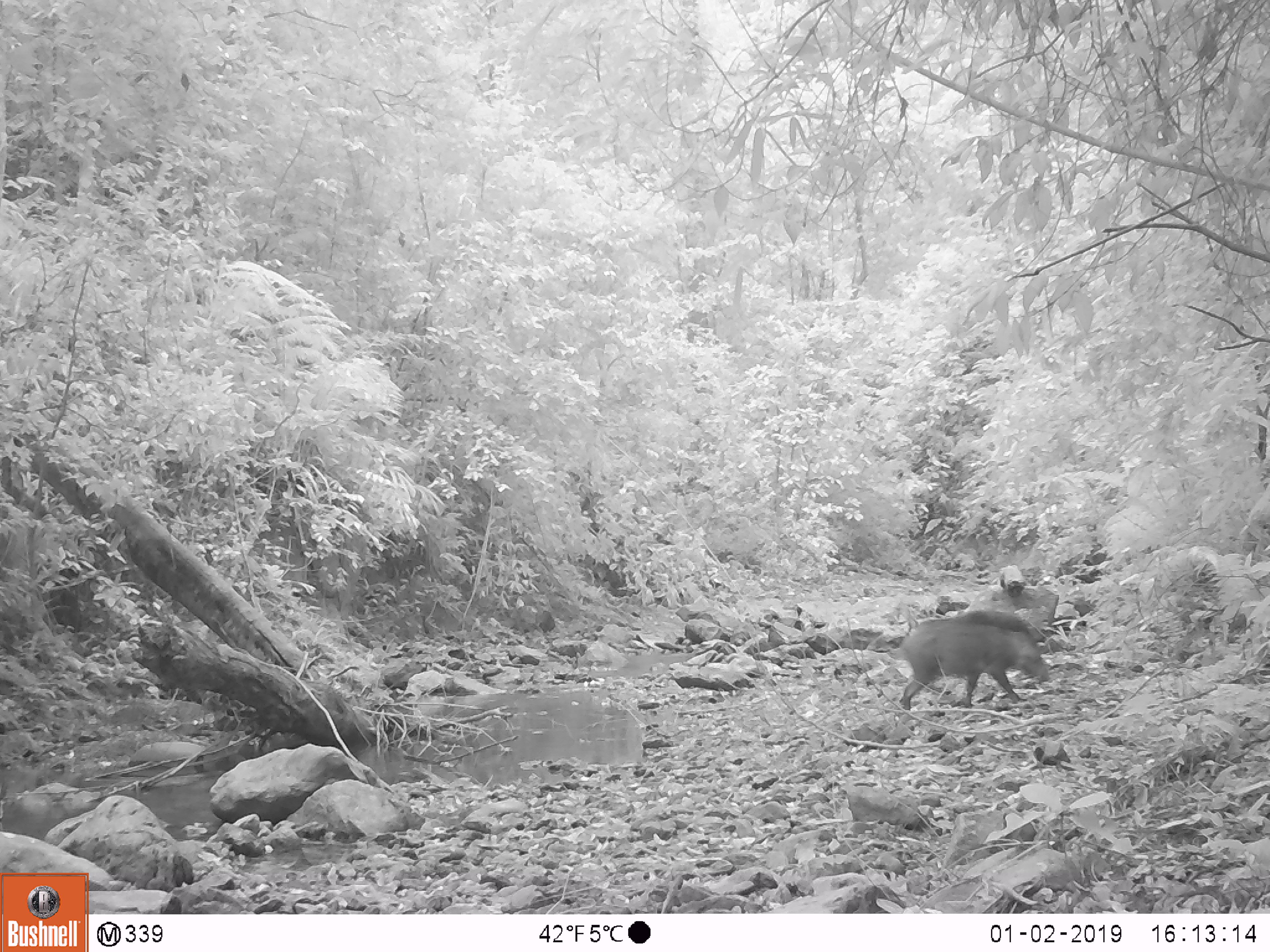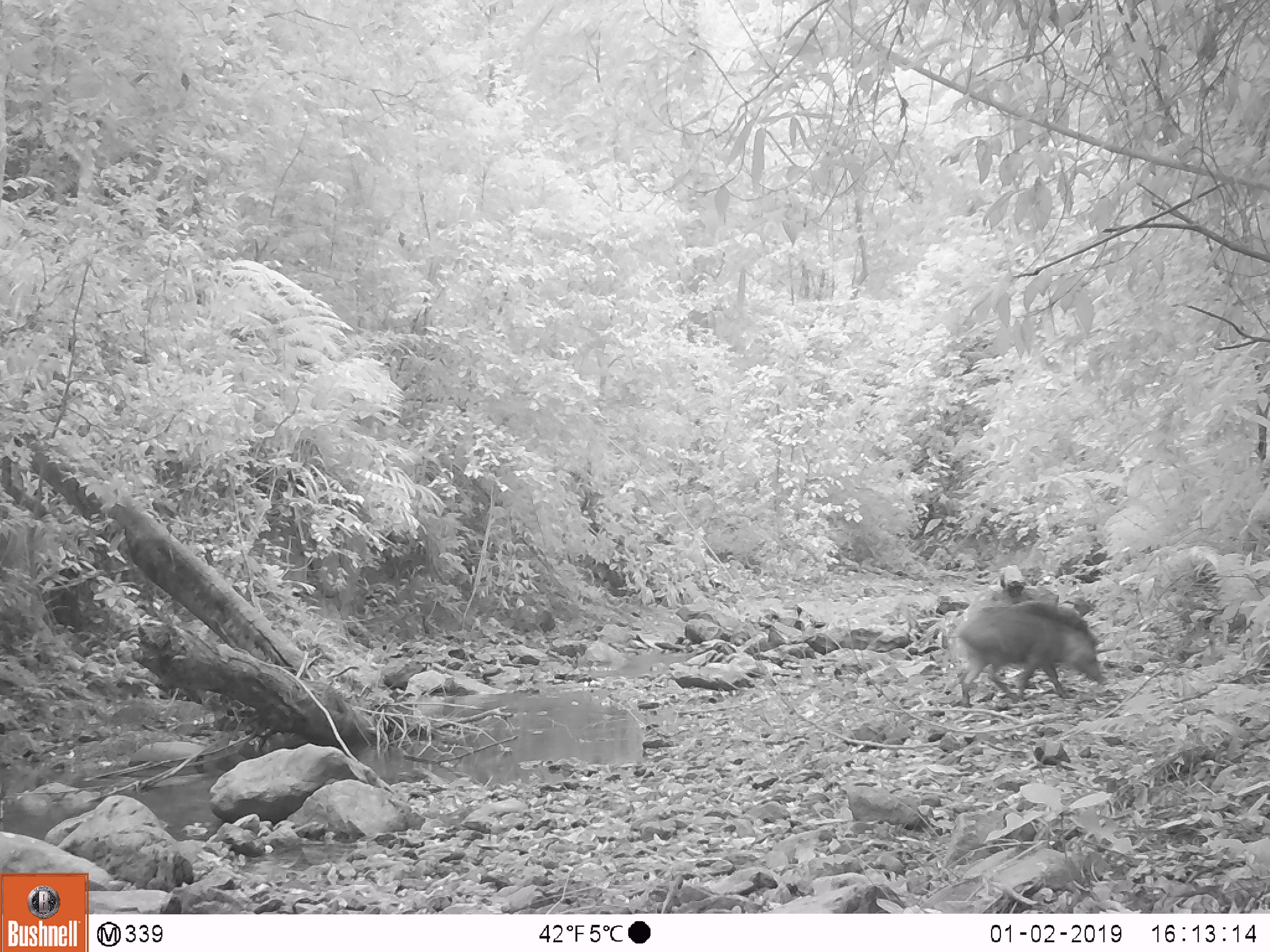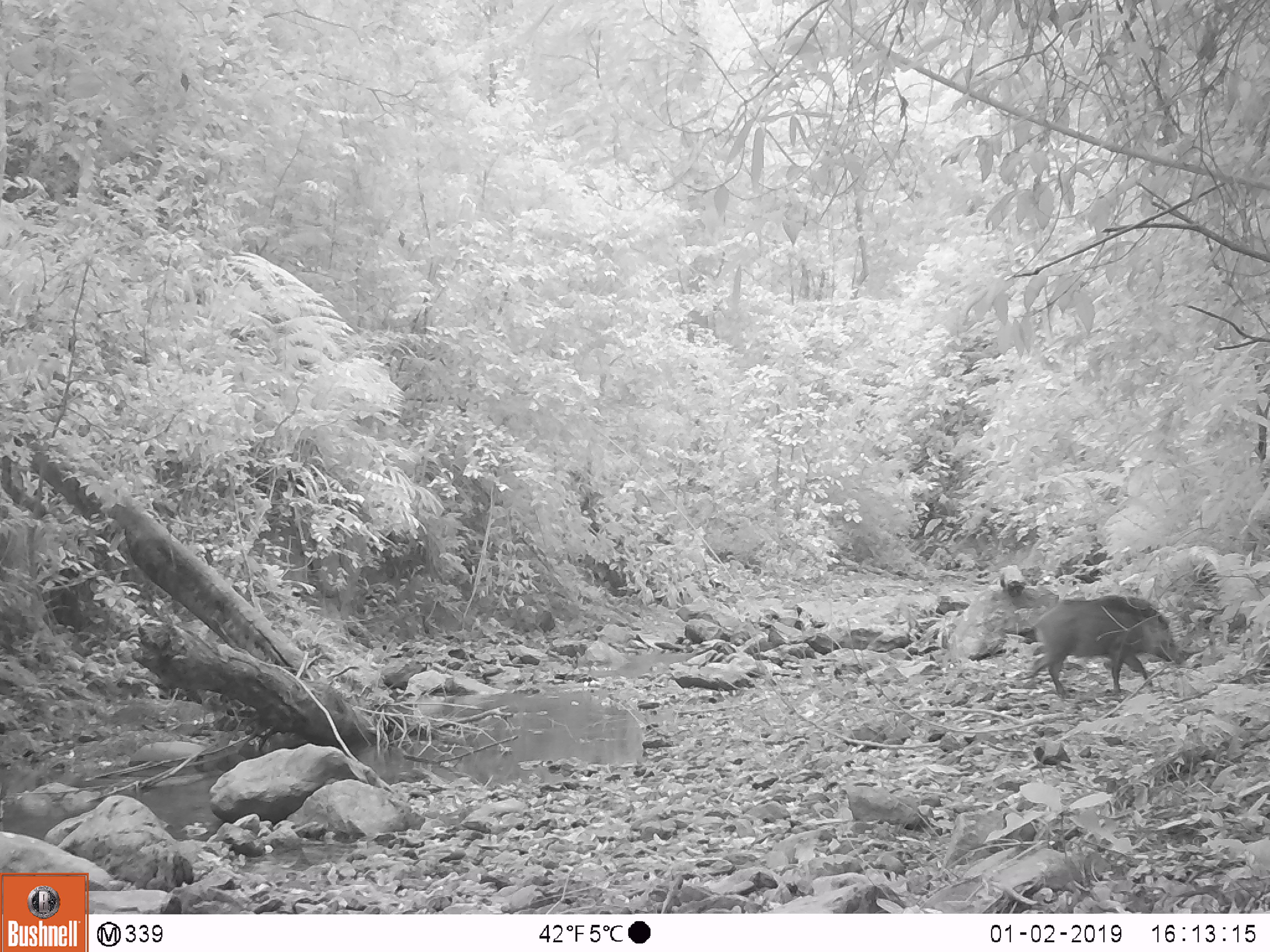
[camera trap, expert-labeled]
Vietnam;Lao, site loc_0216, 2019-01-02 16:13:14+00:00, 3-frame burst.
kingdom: Animalia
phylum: Chordata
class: Mammalia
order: Artiodactyla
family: Suidae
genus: Sus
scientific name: Sus scrofa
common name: eurasian wild pig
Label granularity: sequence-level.